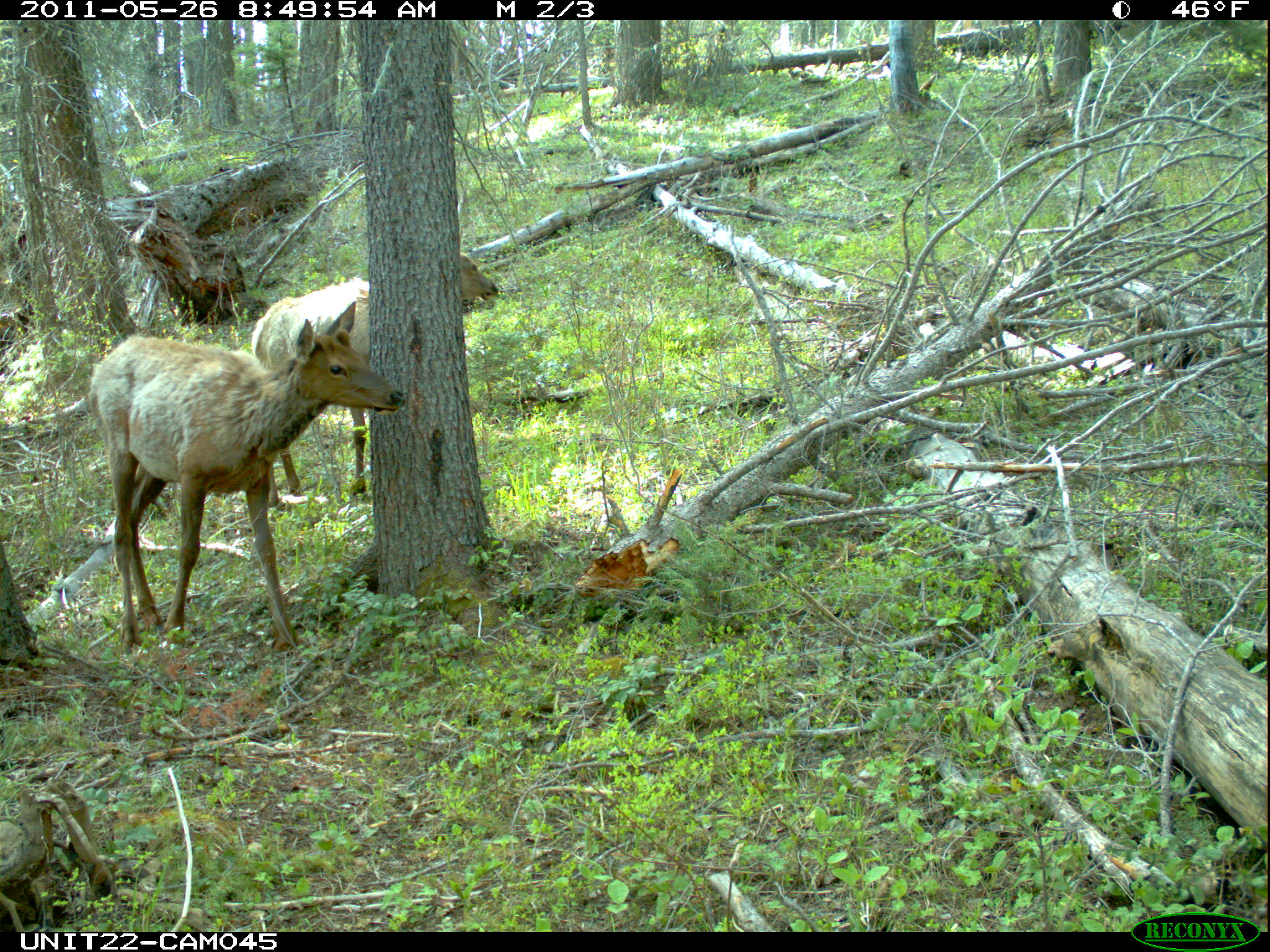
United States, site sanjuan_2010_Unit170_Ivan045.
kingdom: Animalia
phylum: Chordata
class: Mammalia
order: Artiodactyla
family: Cervidae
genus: Cervus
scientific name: Cervus elaphus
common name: red deer